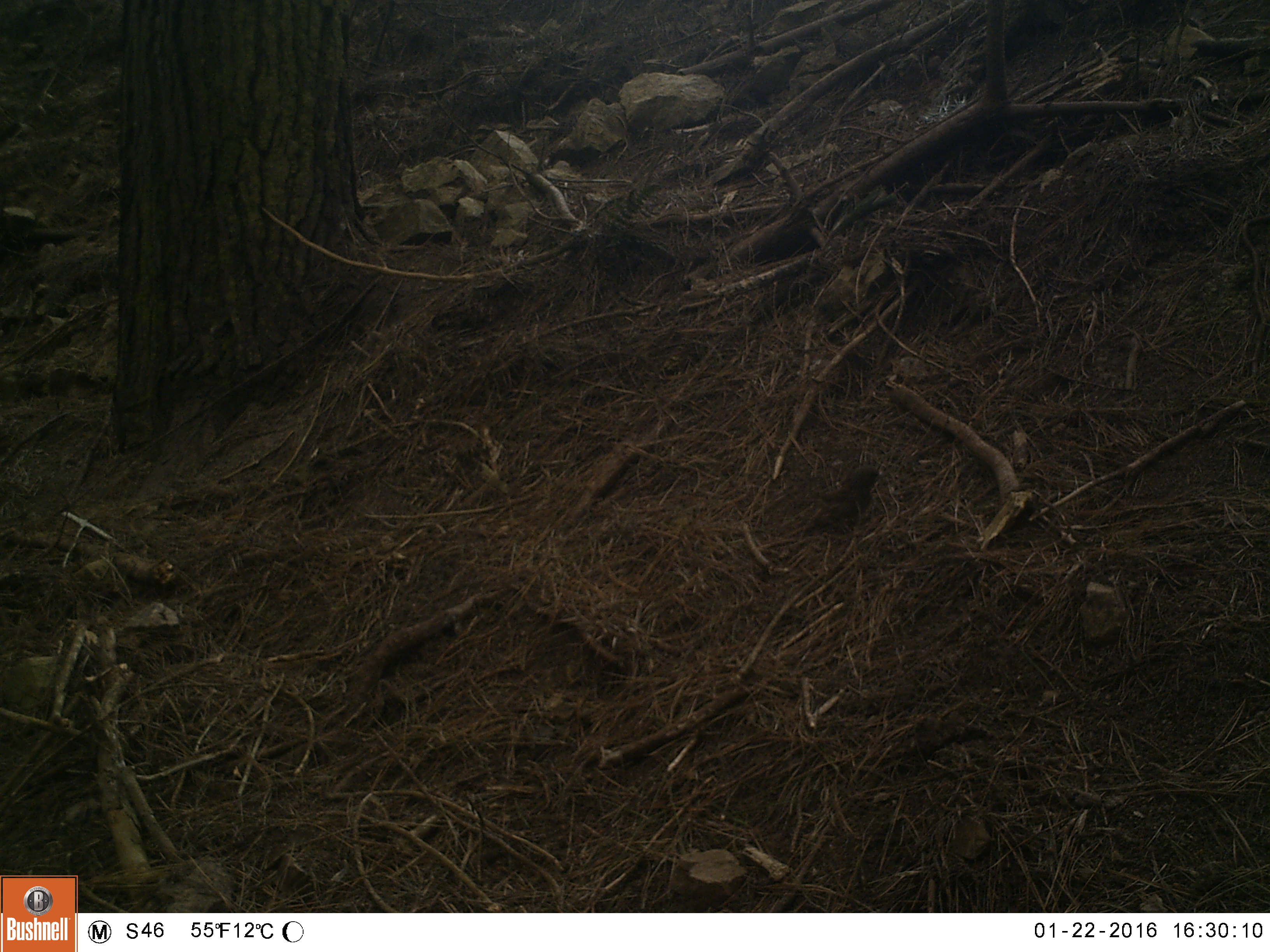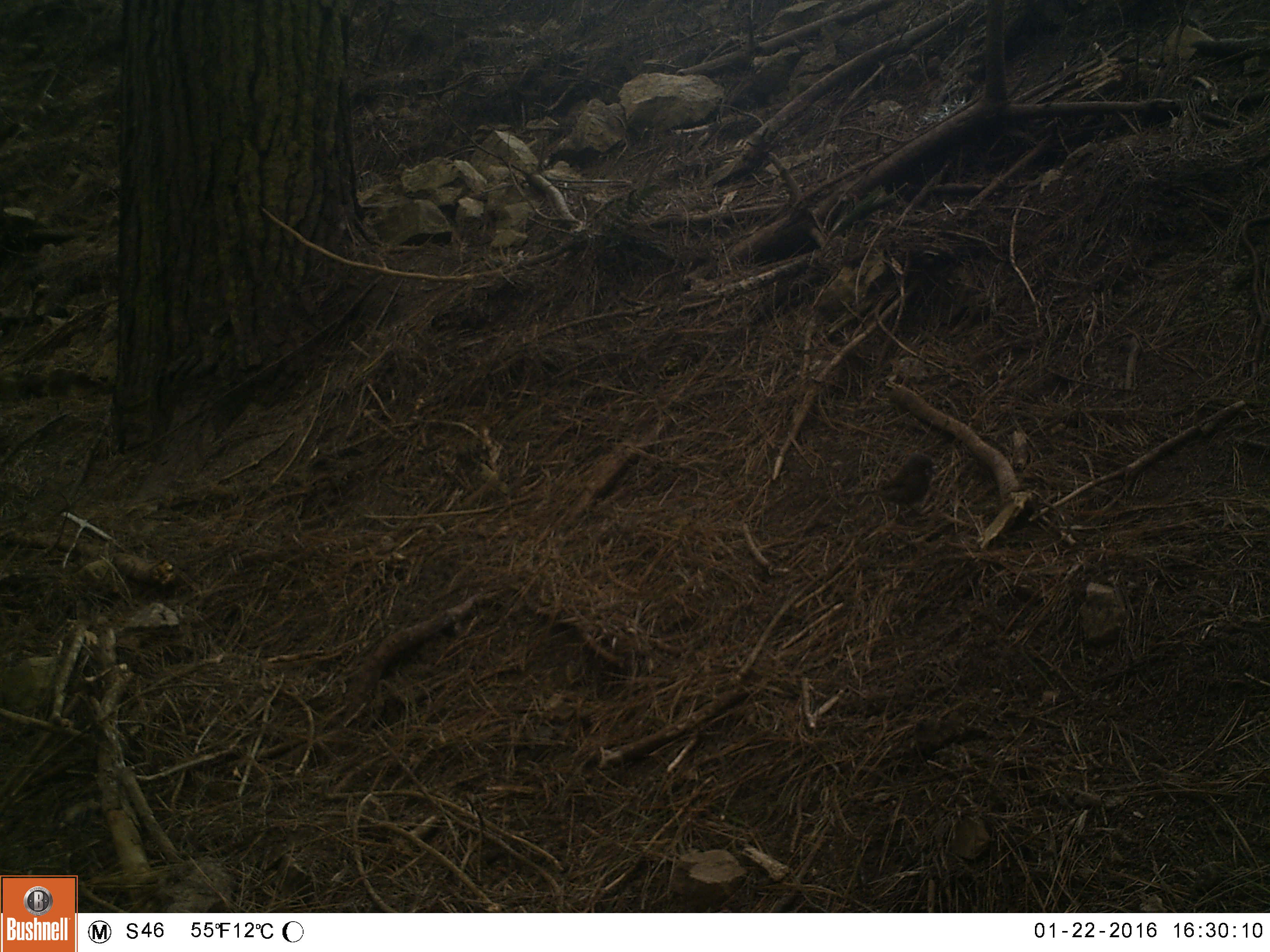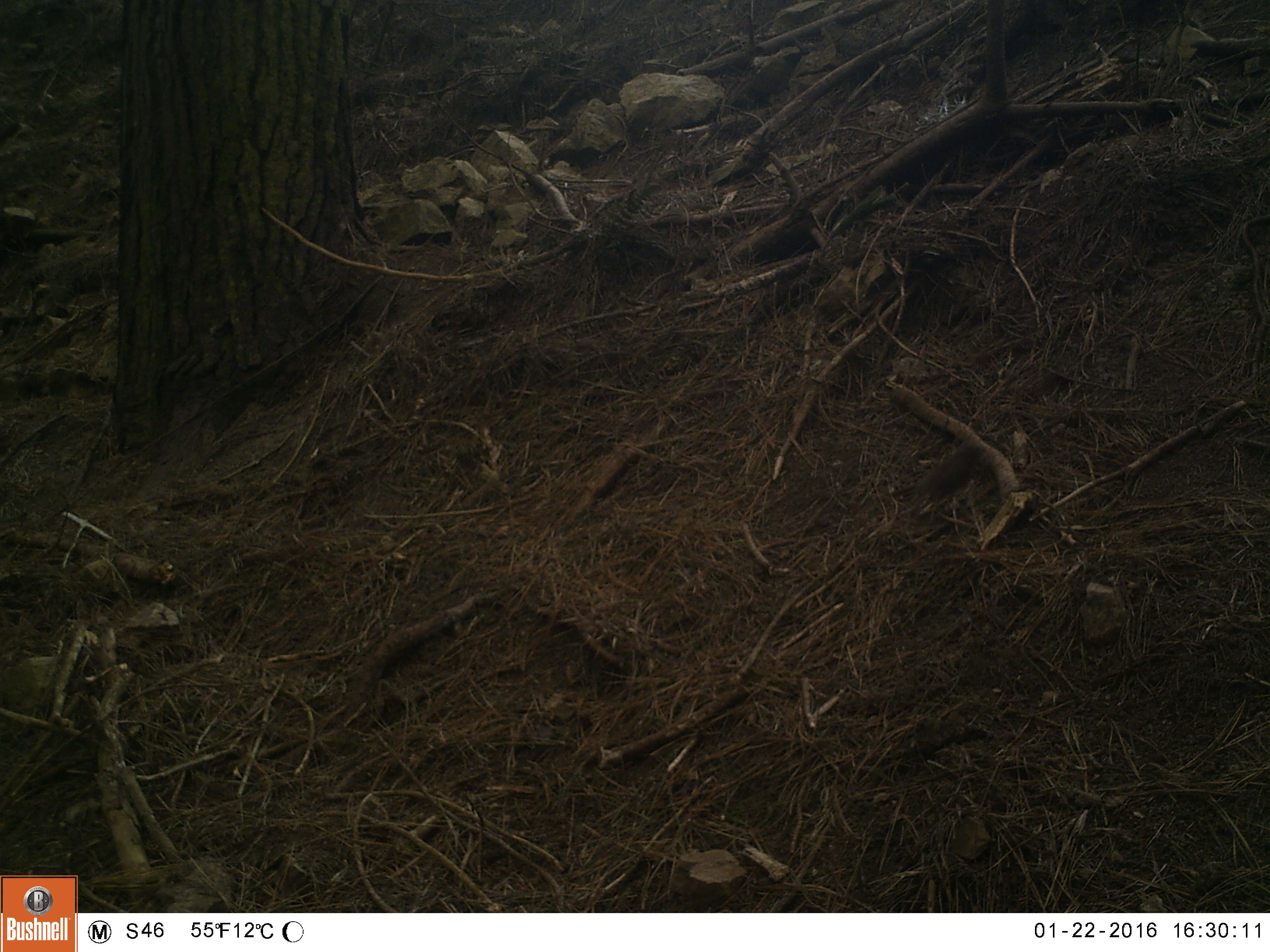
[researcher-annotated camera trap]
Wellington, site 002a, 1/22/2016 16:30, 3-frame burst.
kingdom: Animalia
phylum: Chordata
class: Aves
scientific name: Aves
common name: bird